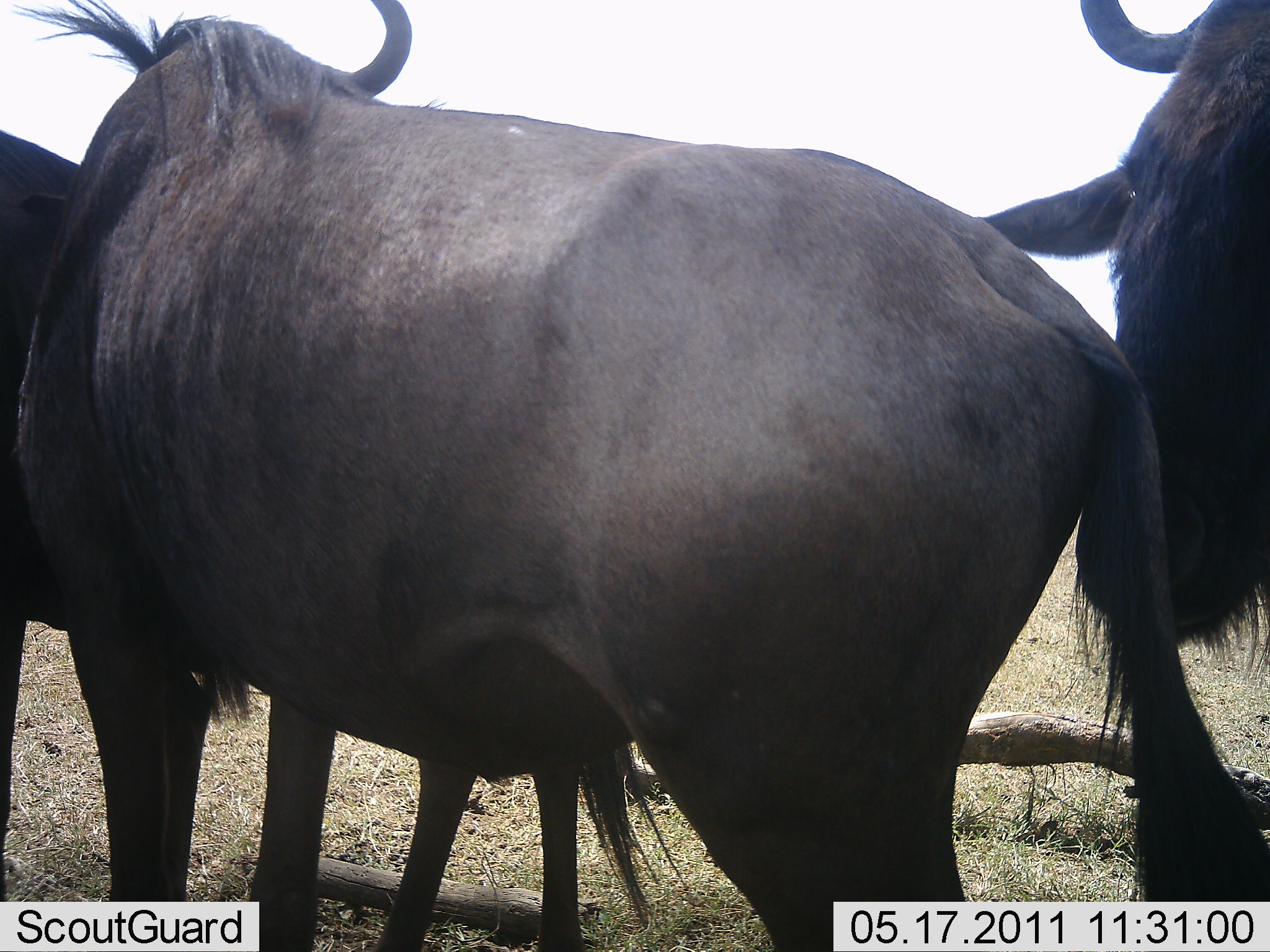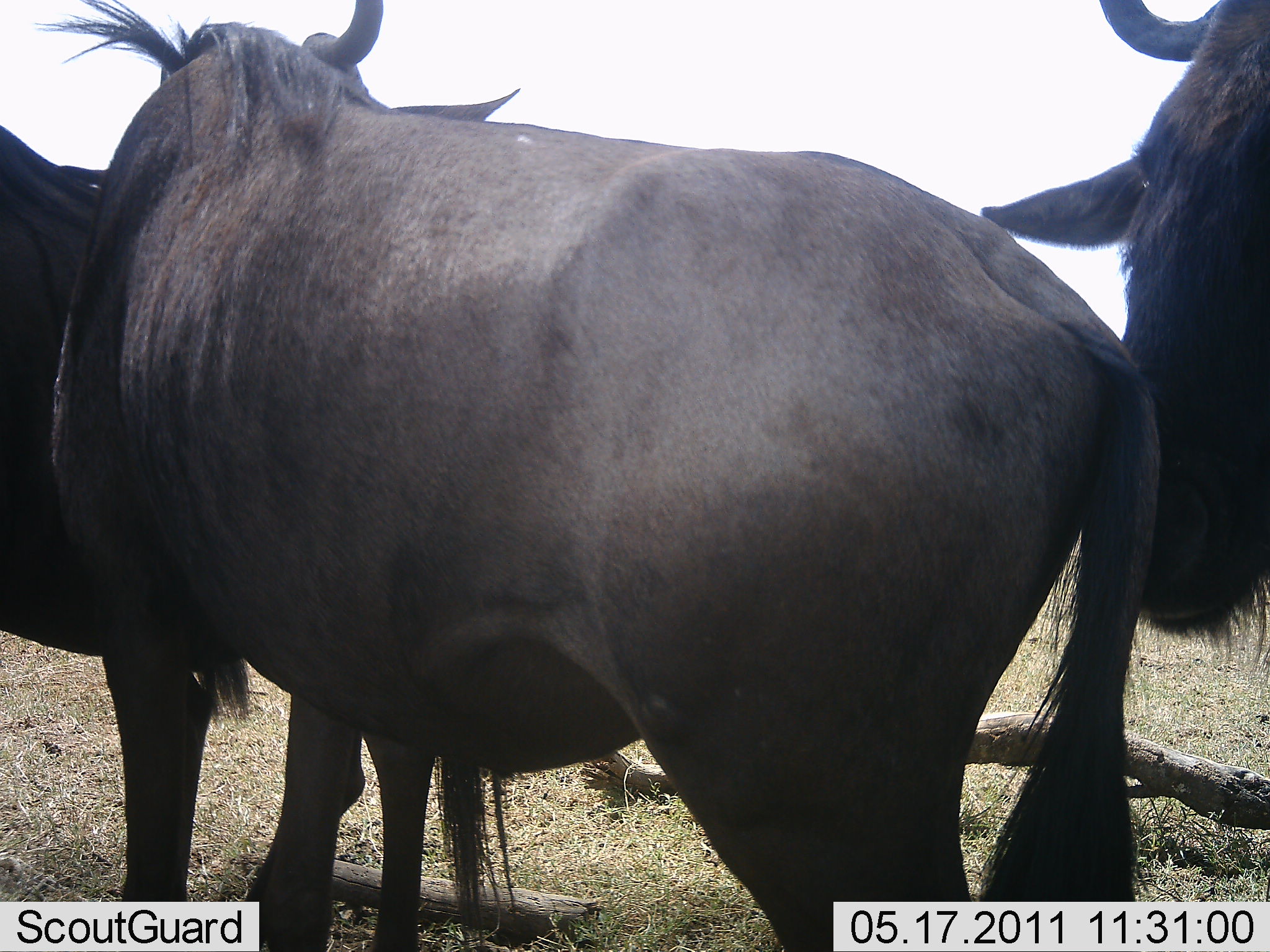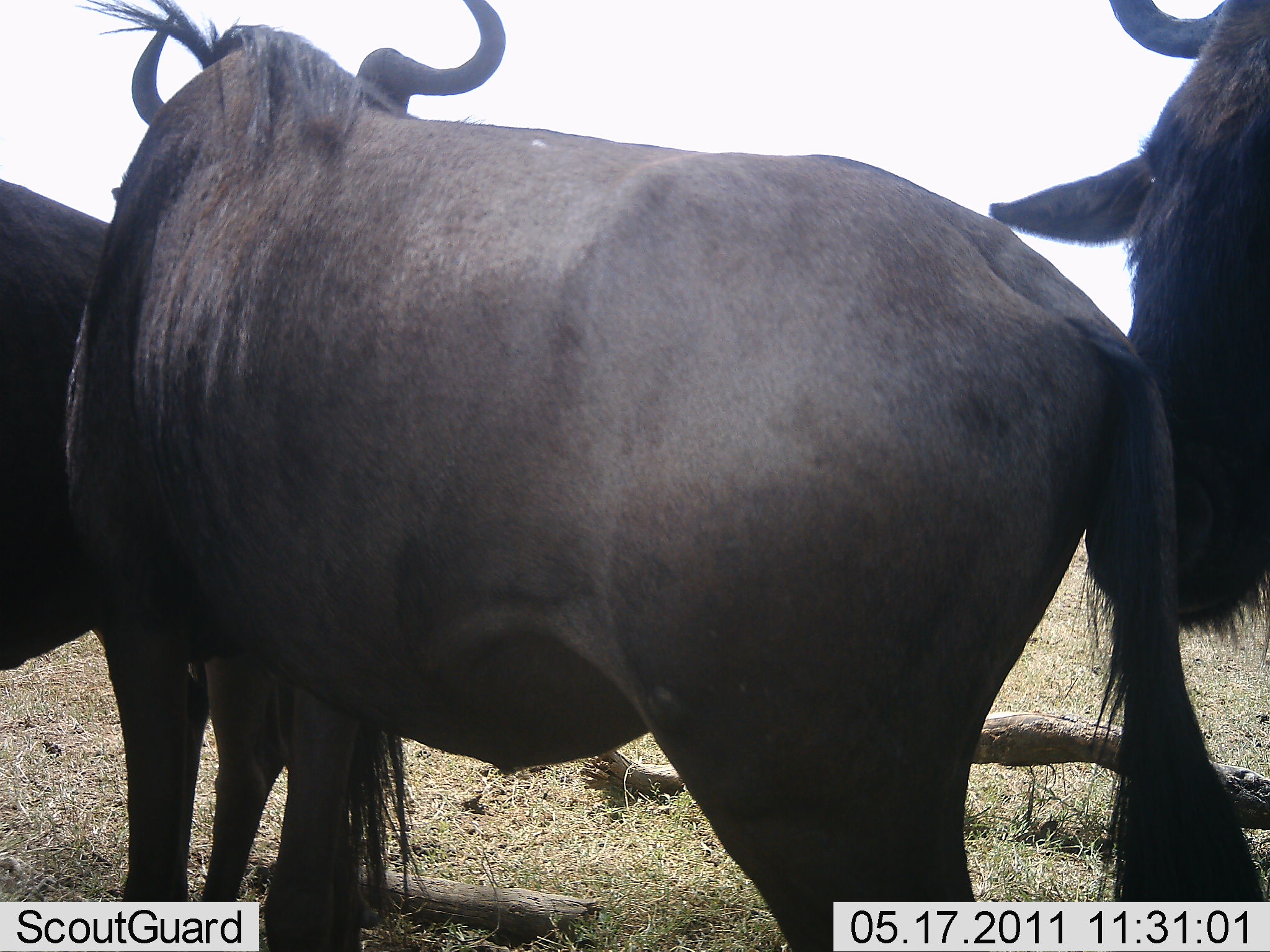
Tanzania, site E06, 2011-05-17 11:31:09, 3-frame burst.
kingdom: Animalia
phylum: Chordata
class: Mammalia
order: Artiodactyla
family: Bovidae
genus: Connochaetes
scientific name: Connochaetes taurinus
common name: blue wildebeest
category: wildebeest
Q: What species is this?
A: Wildebeest (blue wildebeest) (Connochaetes taurinus).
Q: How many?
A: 3.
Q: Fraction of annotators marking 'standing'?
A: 100%.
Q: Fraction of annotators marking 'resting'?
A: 0%.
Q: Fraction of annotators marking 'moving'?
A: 0%.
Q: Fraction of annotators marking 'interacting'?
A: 0%.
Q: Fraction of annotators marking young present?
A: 0%.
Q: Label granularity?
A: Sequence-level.